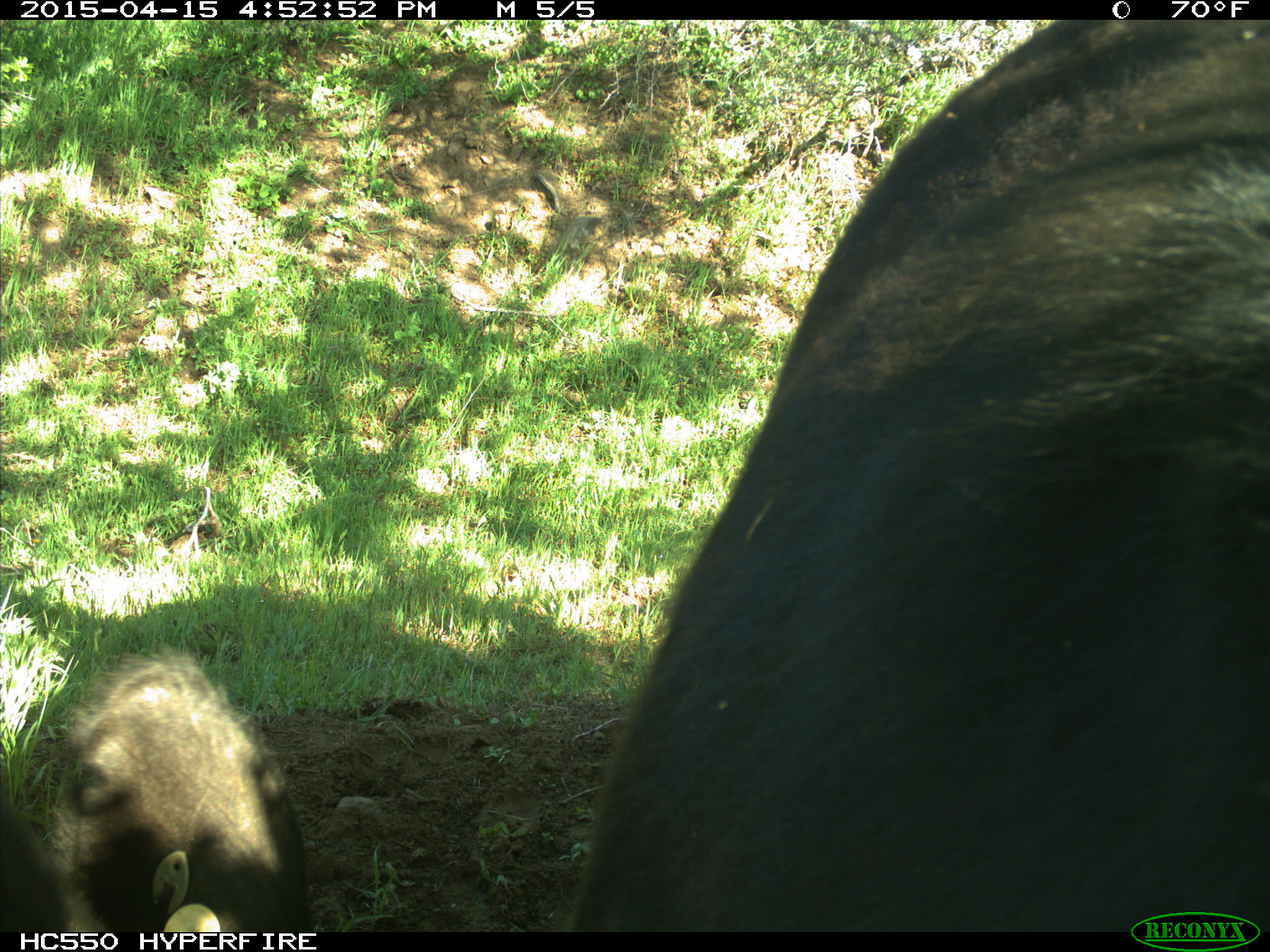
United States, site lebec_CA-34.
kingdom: Animalia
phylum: Chordata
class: Mammalia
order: Artiodactyla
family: Bovidae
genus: Bos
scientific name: Bos taurus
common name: domestic cow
Bos taurus (domestic cow).